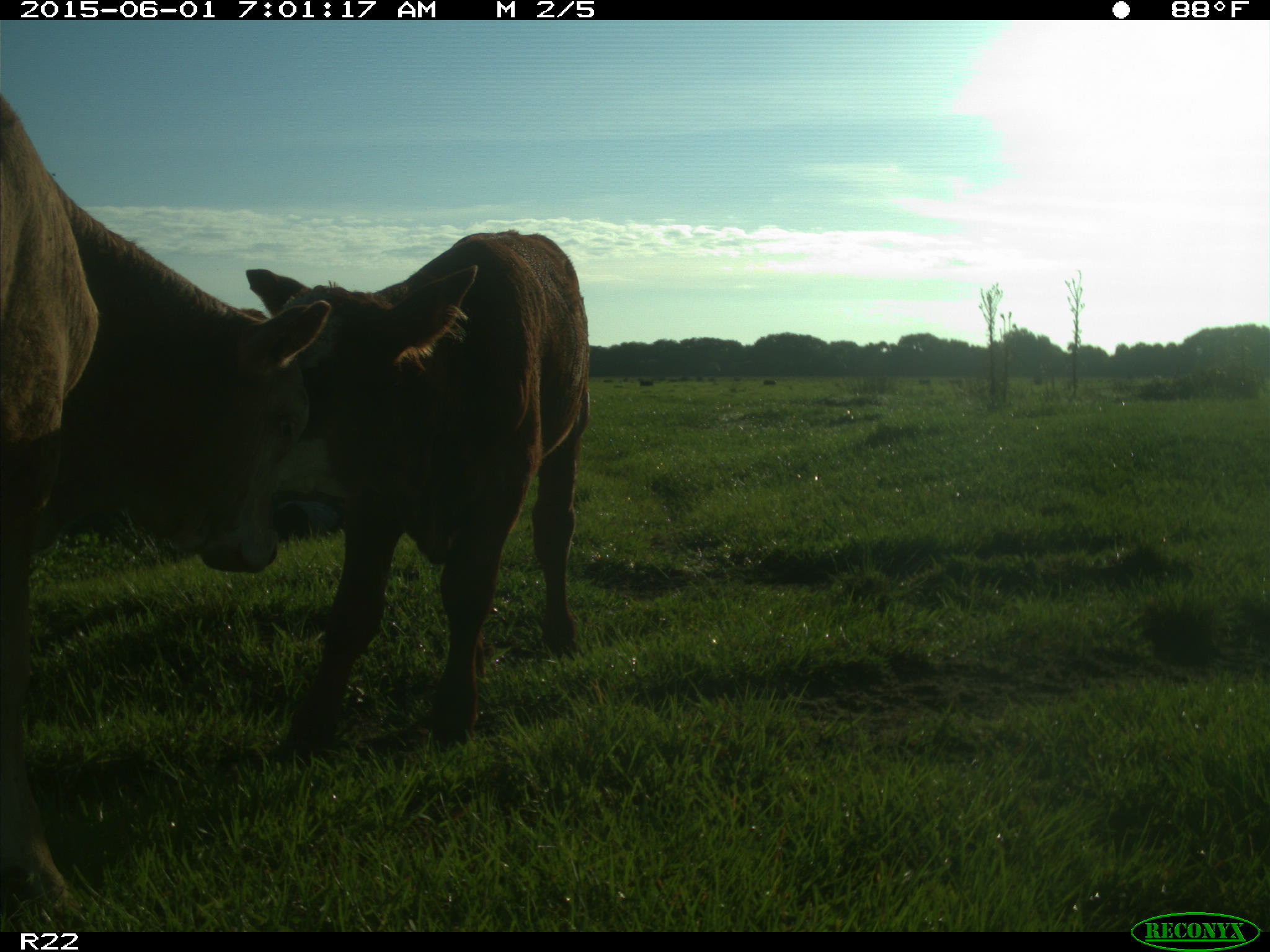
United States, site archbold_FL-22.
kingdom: Animalia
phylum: Chordata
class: Mammalia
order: Artiodactyla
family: Bovidae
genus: Bos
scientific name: Bos taurus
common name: domestic cow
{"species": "Bos taurus (domestic cow)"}